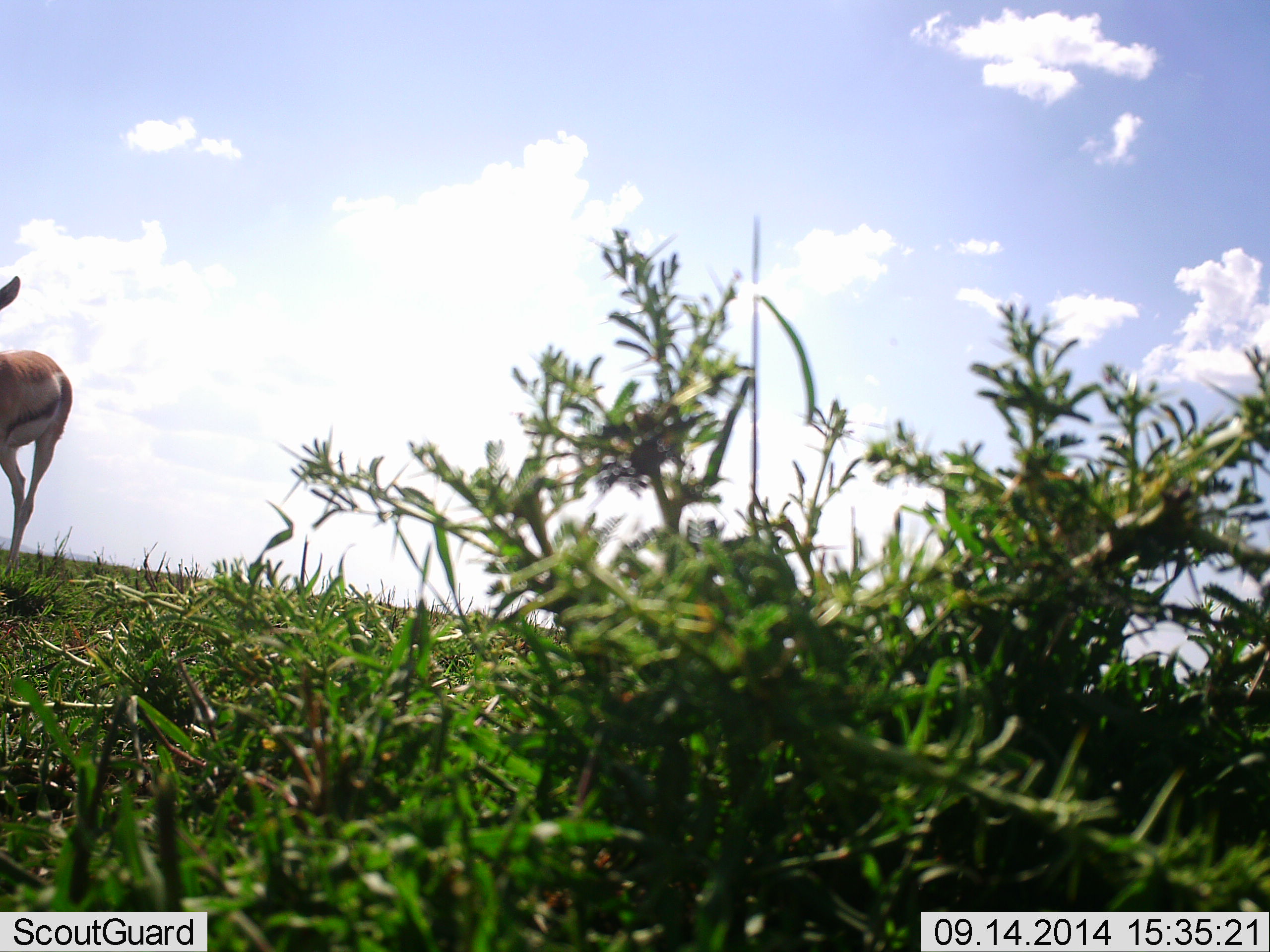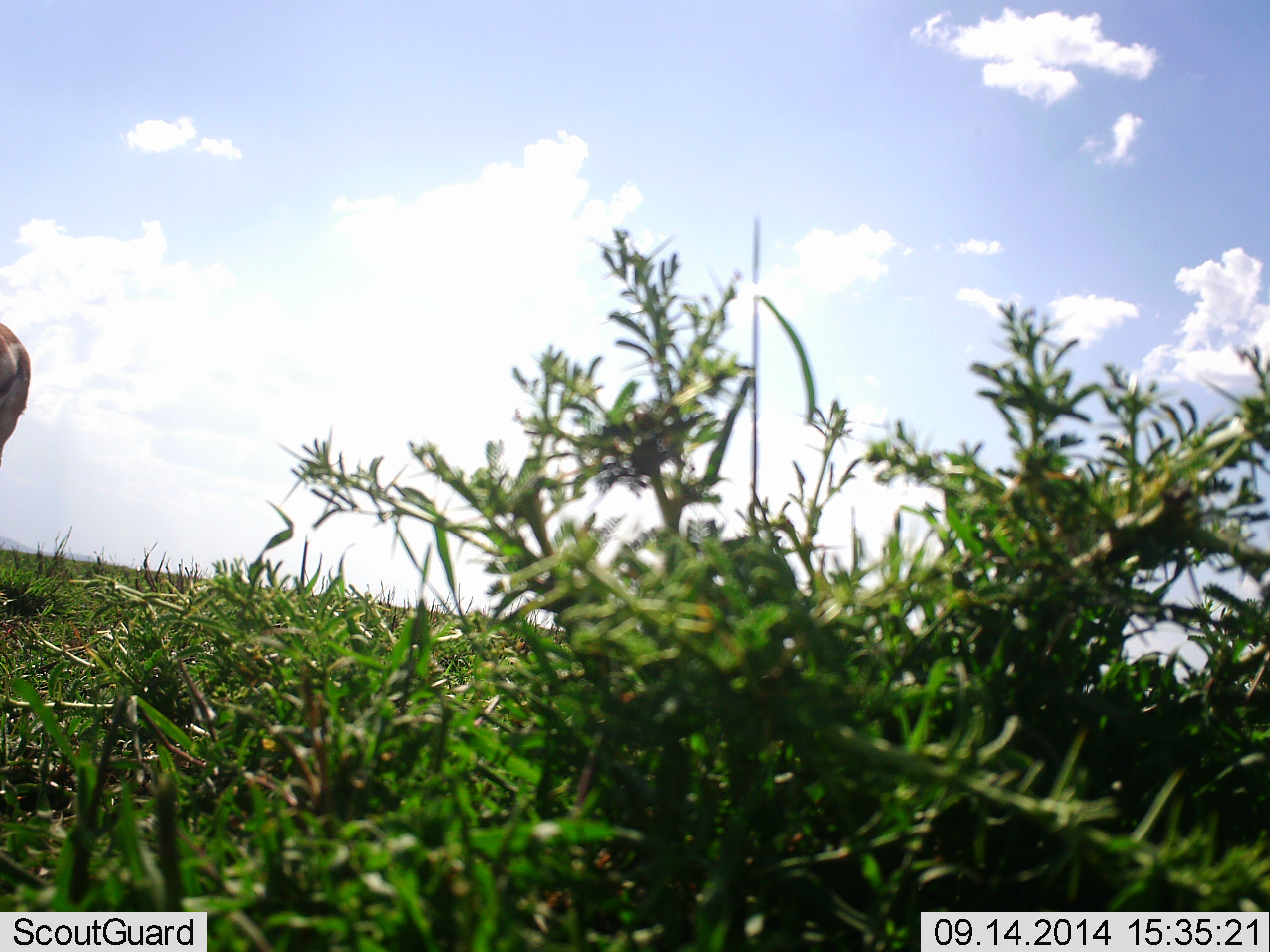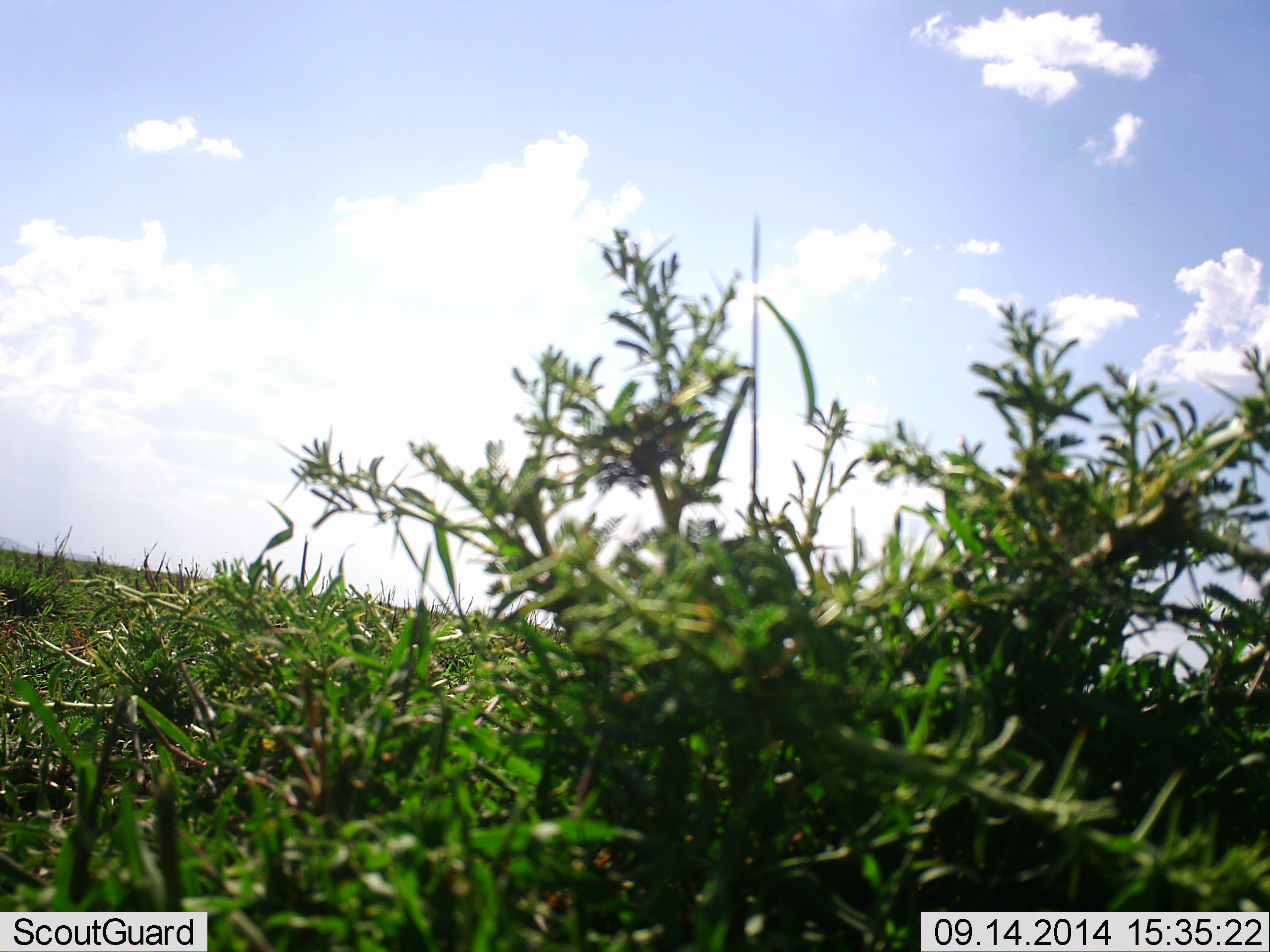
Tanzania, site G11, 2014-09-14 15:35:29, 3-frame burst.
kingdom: Animalia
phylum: Chordata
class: Mammalia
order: Artiodactyla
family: Bovidae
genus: Eudorcas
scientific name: Eudorcas thomsonii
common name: thomson's gazelle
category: gazellethomsons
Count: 1.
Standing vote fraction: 9%.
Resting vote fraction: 0%.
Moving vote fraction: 100%.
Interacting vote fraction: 0%.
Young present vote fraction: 0%.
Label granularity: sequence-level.